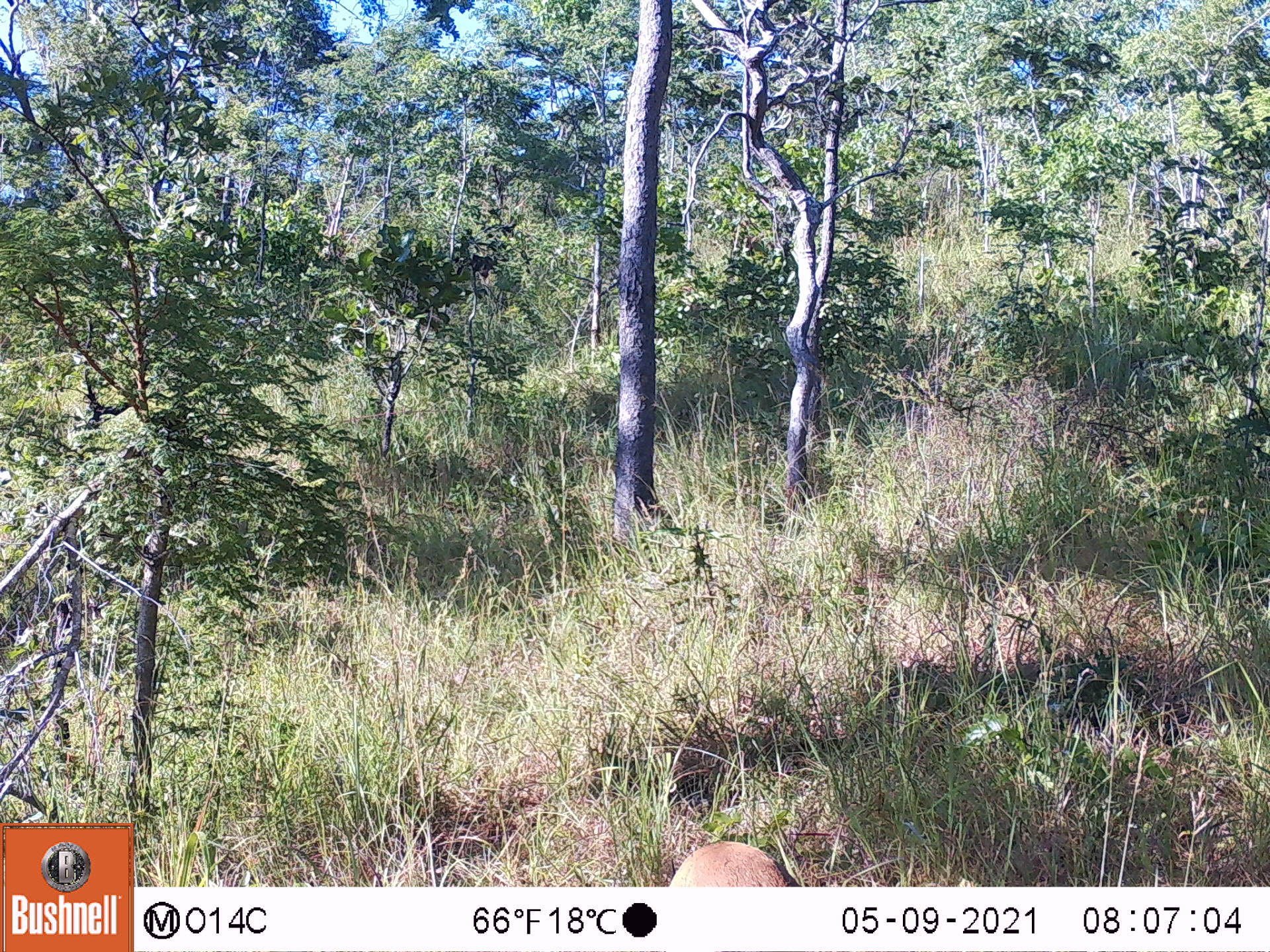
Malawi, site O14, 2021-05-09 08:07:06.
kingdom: Animalia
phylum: Chordata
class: Mammalia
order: Artiodactyla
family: Bovidae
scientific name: Antilopinae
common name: small antelope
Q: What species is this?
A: Small antelope (Antilopinae).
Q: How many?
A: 1.